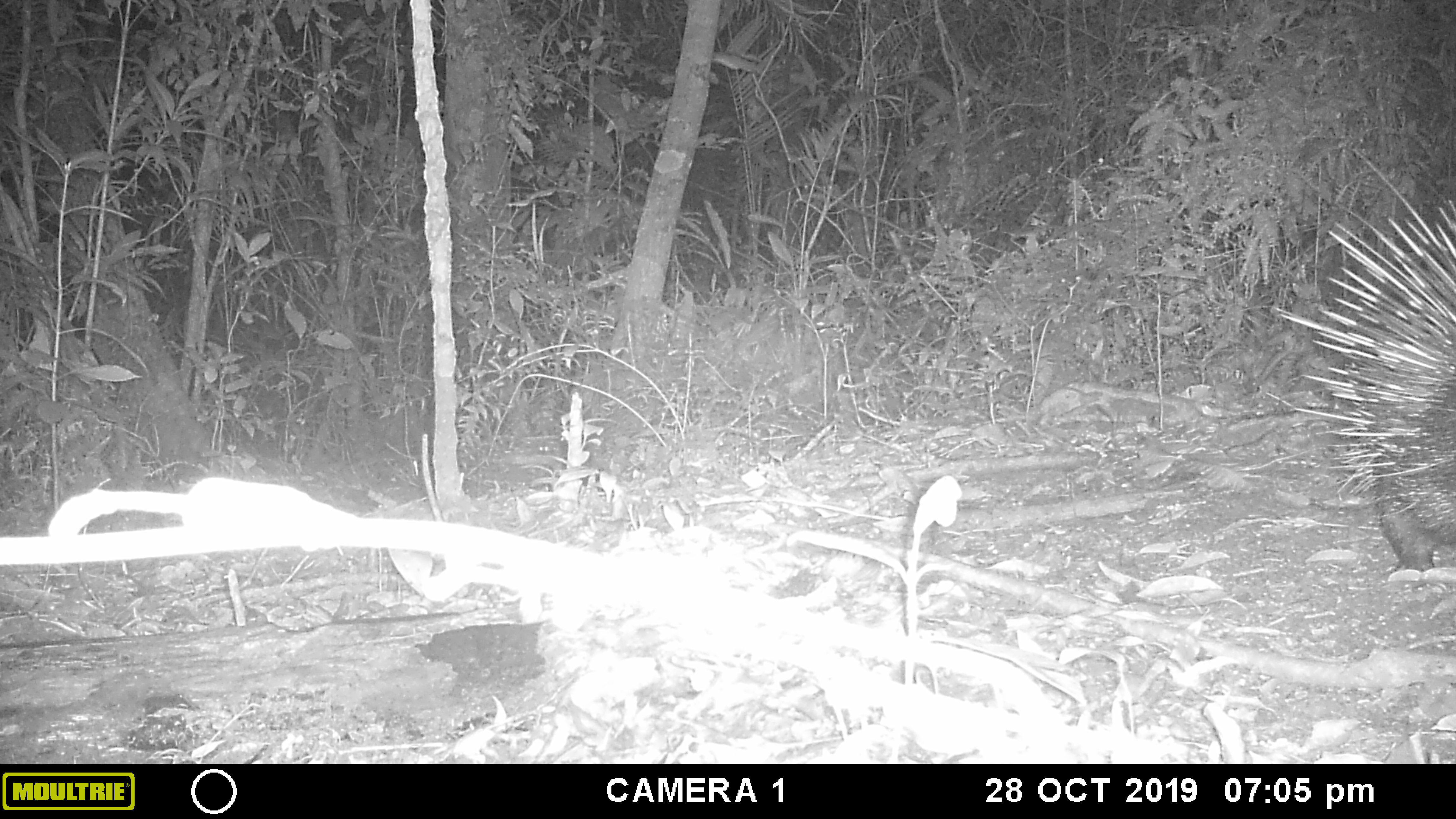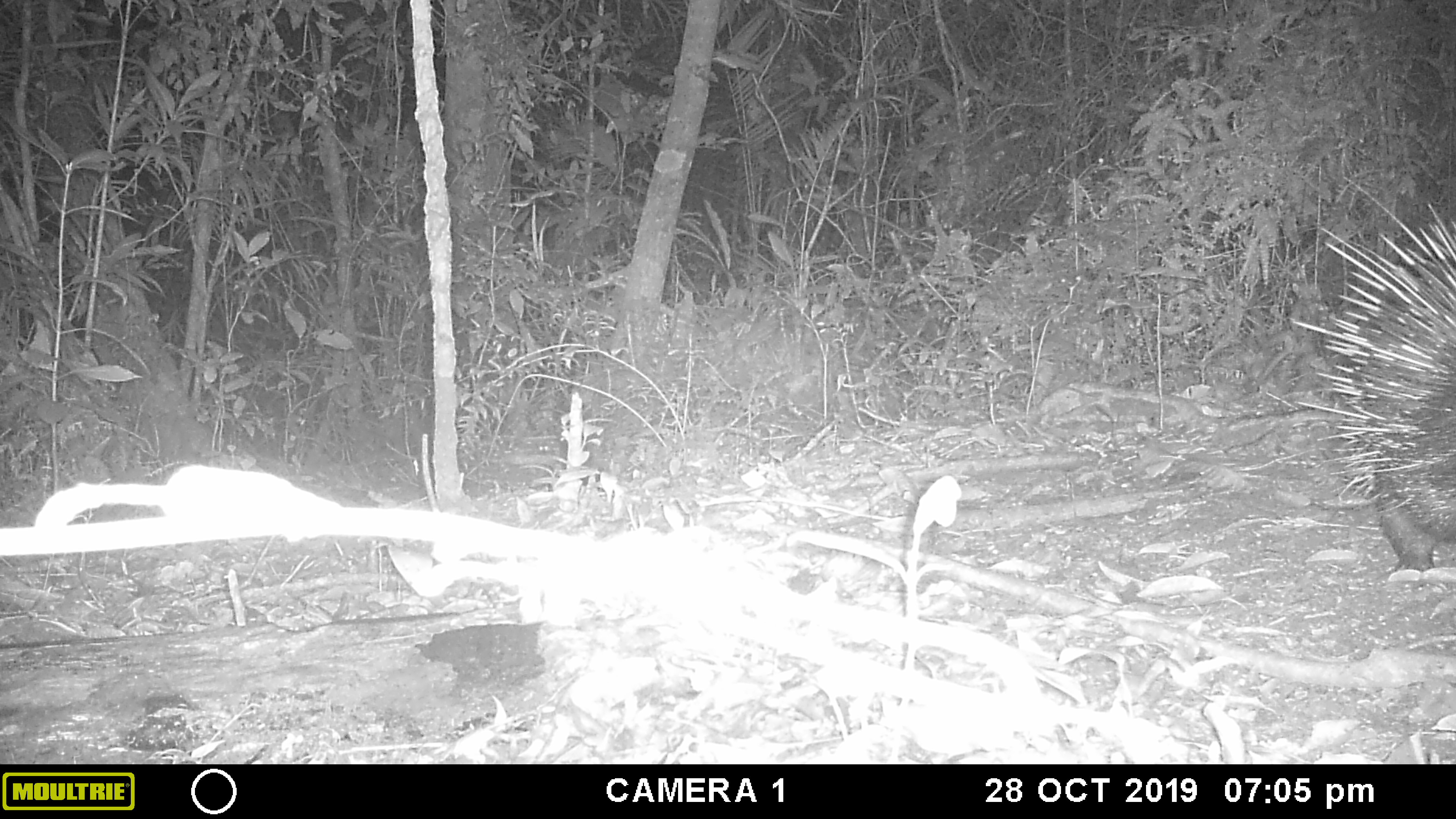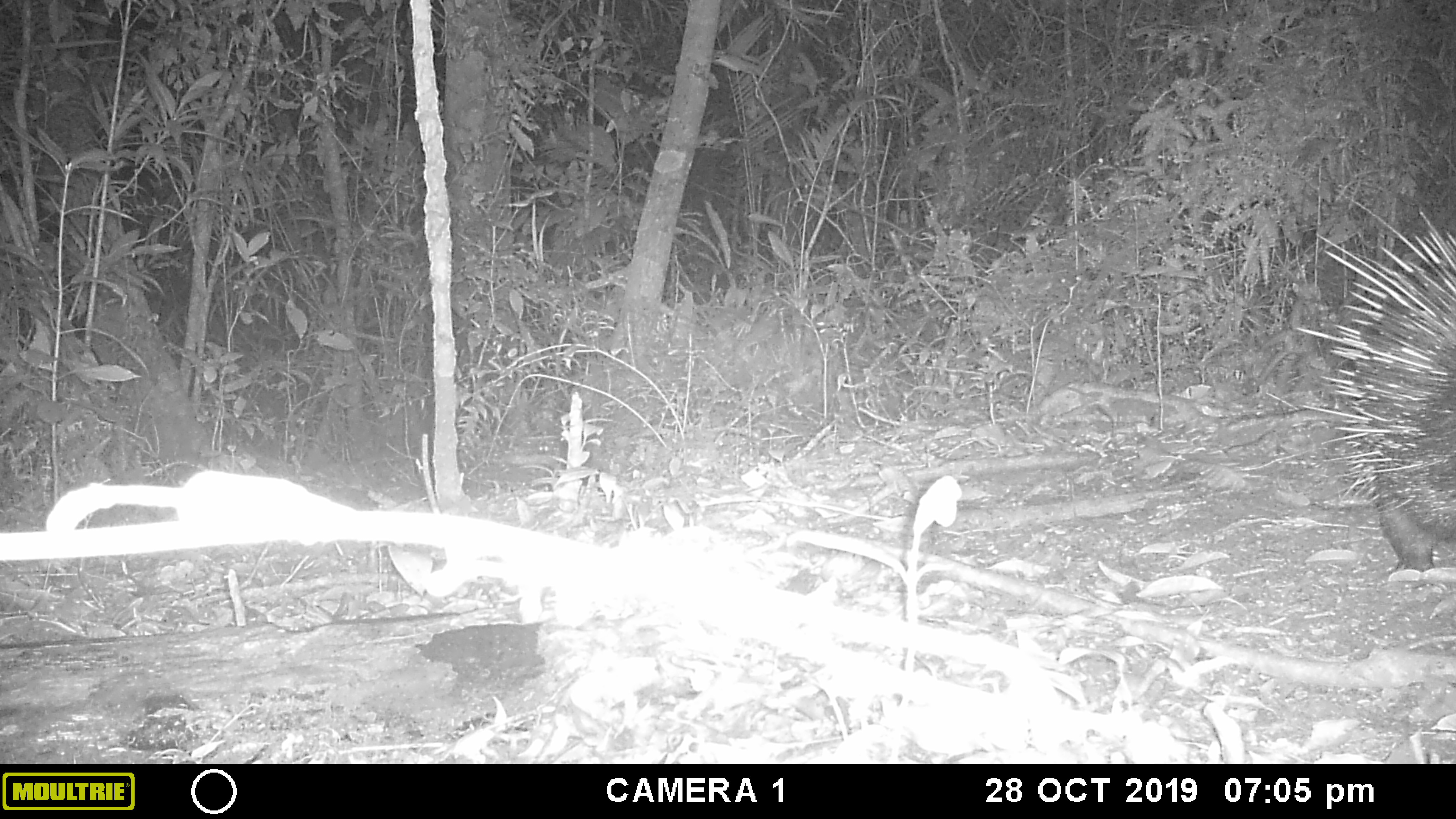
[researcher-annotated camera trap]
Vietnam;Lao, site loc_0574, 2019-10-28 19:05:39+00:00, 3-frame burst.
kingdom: Animalia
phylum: Chordata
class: Mammalia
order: Rodentia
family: Hystricidae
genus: Hystrix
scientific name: Hystrix brachyura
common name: malayan porcupine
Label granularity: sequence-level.